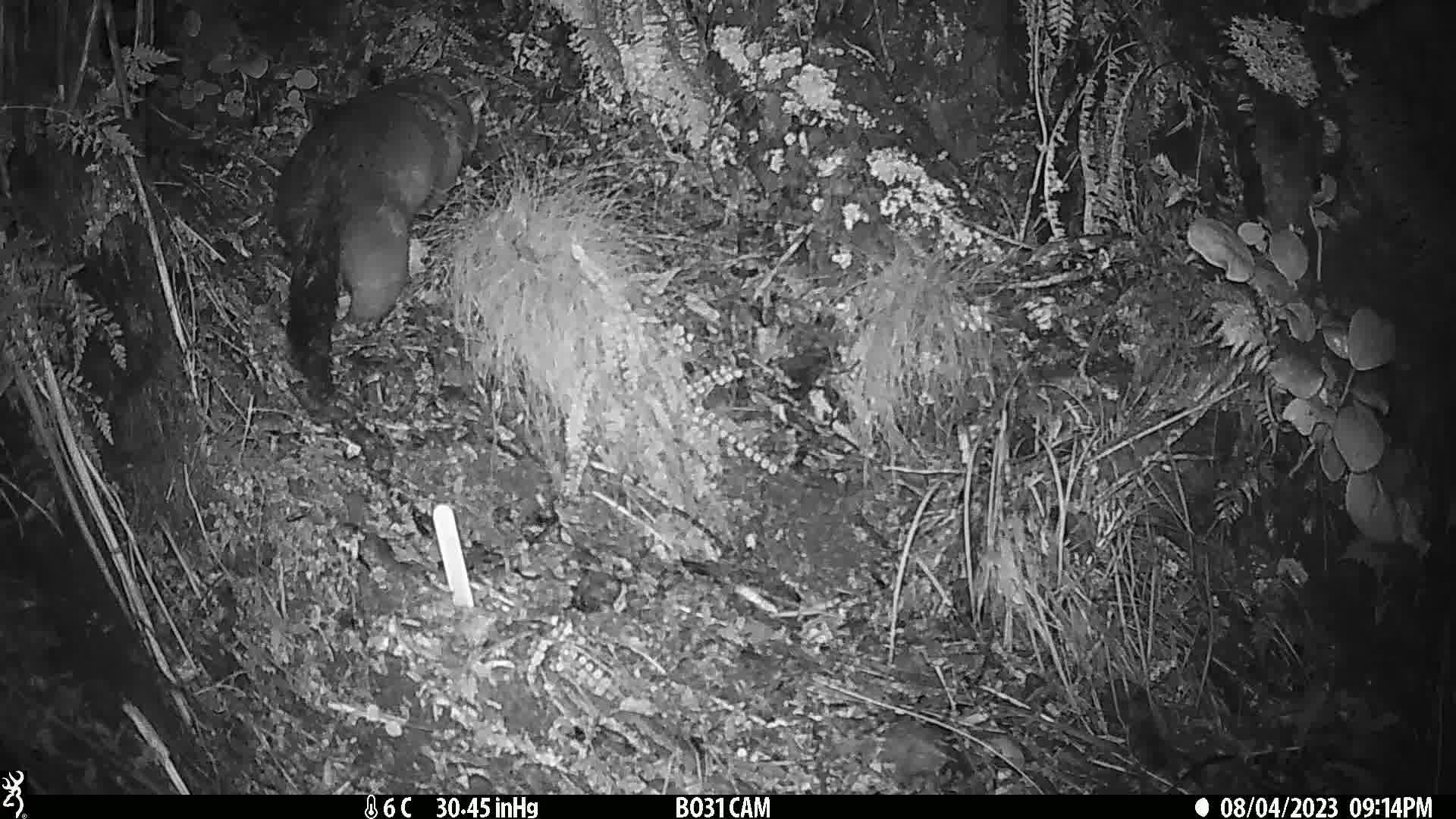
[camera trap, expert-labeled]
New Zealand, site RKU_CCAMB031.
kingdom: Animalia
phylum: Chordata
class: Mammalia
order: Diprotodontia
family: Phalangeridae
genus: Trichosurus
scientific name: Trichosurus vulpecula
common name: common brushtail possum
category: possum